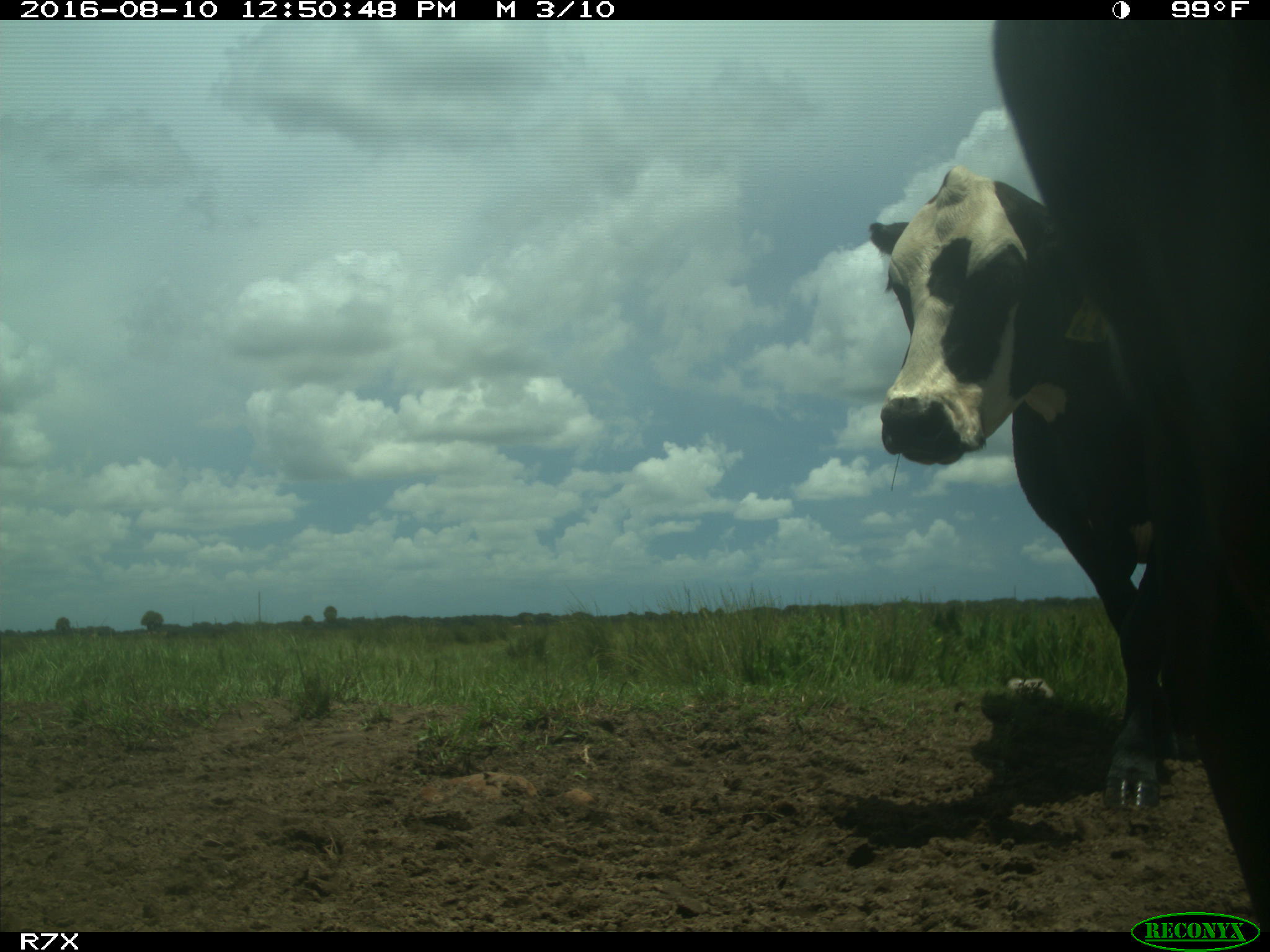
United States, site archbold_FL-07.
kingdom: Animalia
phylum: Chordata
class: Mammalia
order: Artiodactyla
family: Bovidae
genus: Bos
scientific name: Bos taurus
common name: domestic cow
Bos taurus (domestic cow).